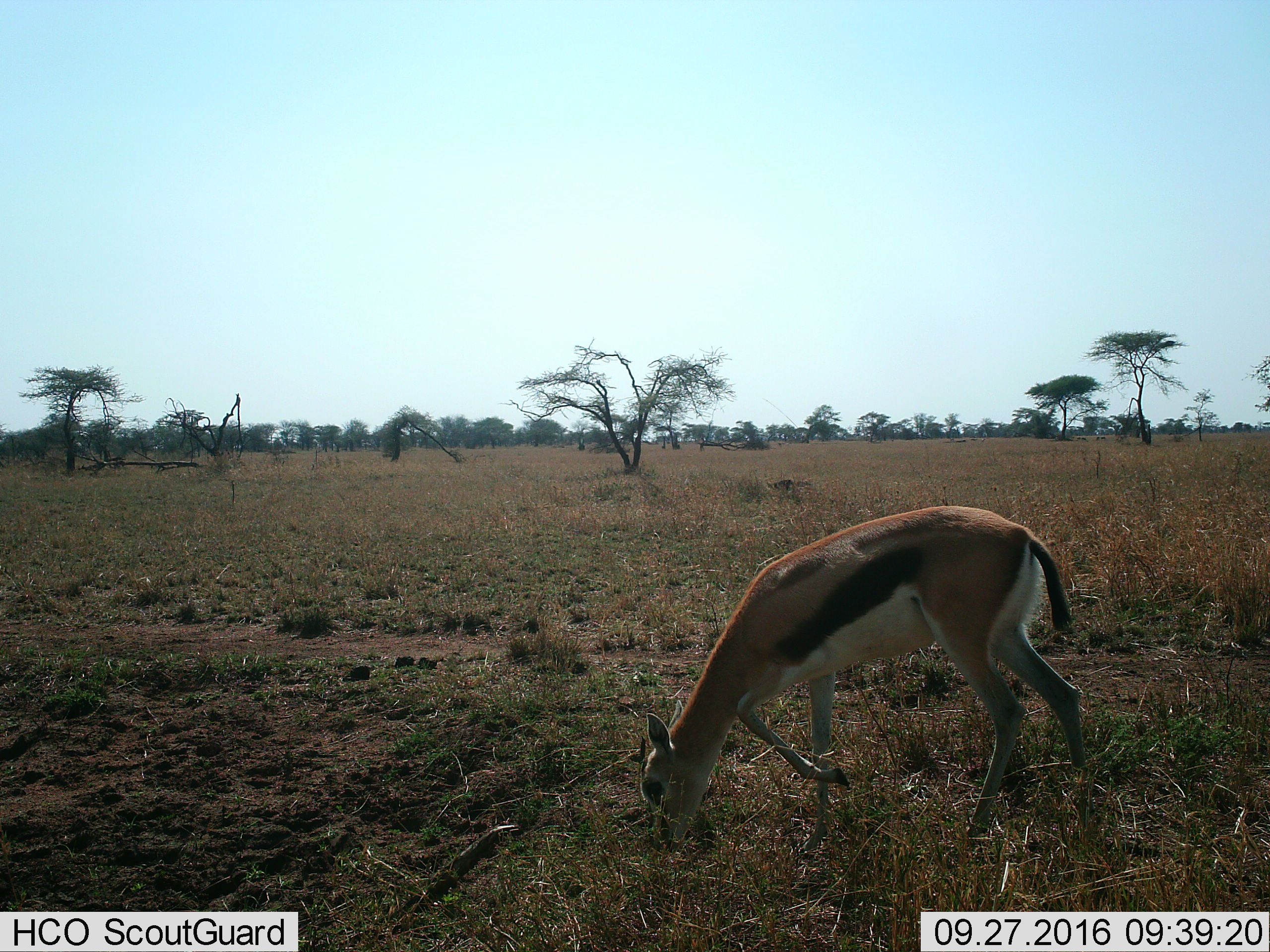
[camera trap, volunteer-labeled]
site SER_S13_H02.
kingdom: Animalia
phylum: Chordata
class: Mammalia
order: Artiodactyla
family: Bovidae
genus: Eudorcas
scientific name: Eudorcas thomsonii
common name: thomson's gazelle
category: gazellethomsons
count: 1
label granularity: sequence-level